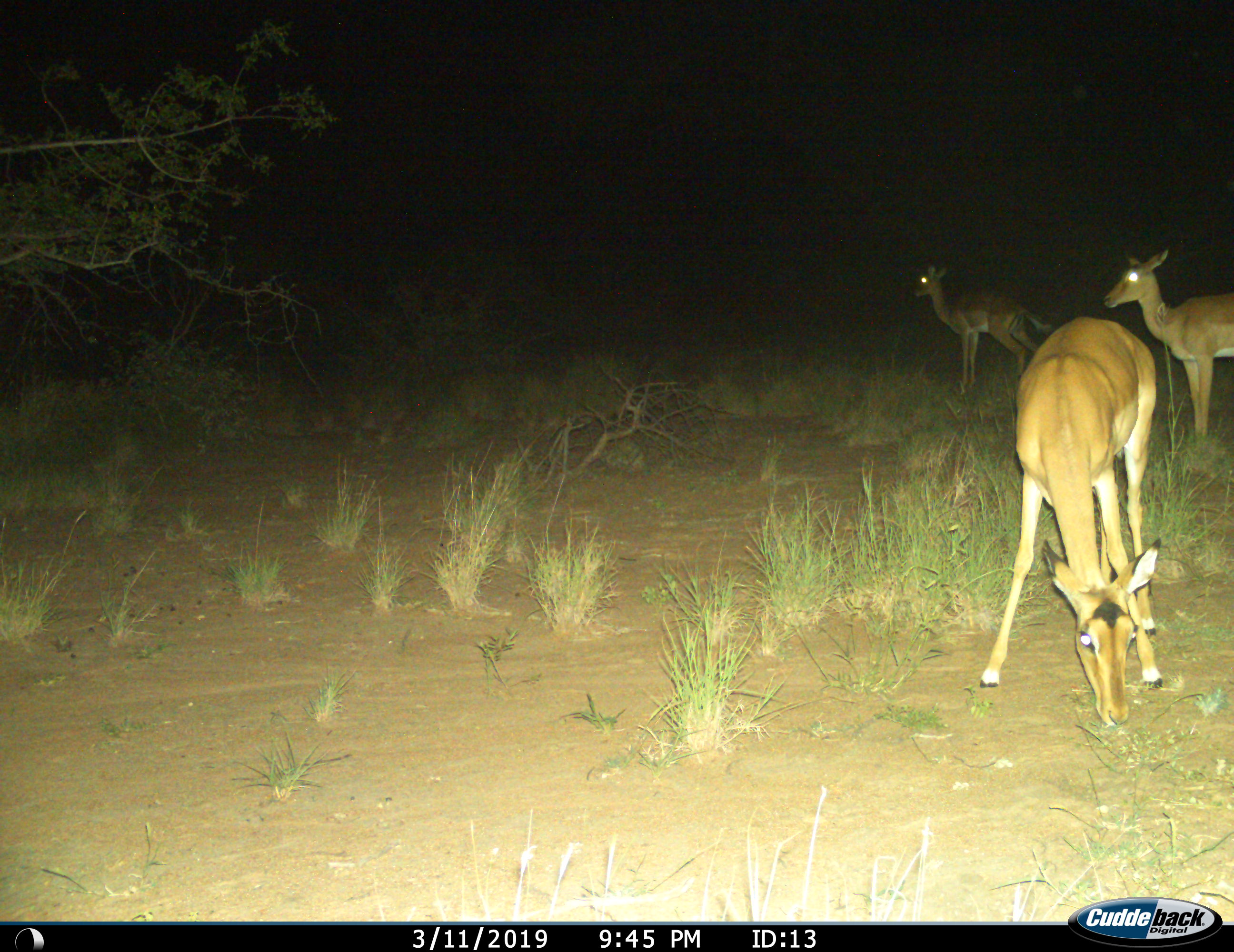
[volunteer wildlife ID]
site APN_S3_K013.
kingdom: Animalia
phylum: Chordata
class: Mammalia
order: Artiodactyla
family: Bovidae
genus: Aepyceros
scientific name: Aepyceros melampus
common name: impala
Impala (Aepyceros melampus), count 3. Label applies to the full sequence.